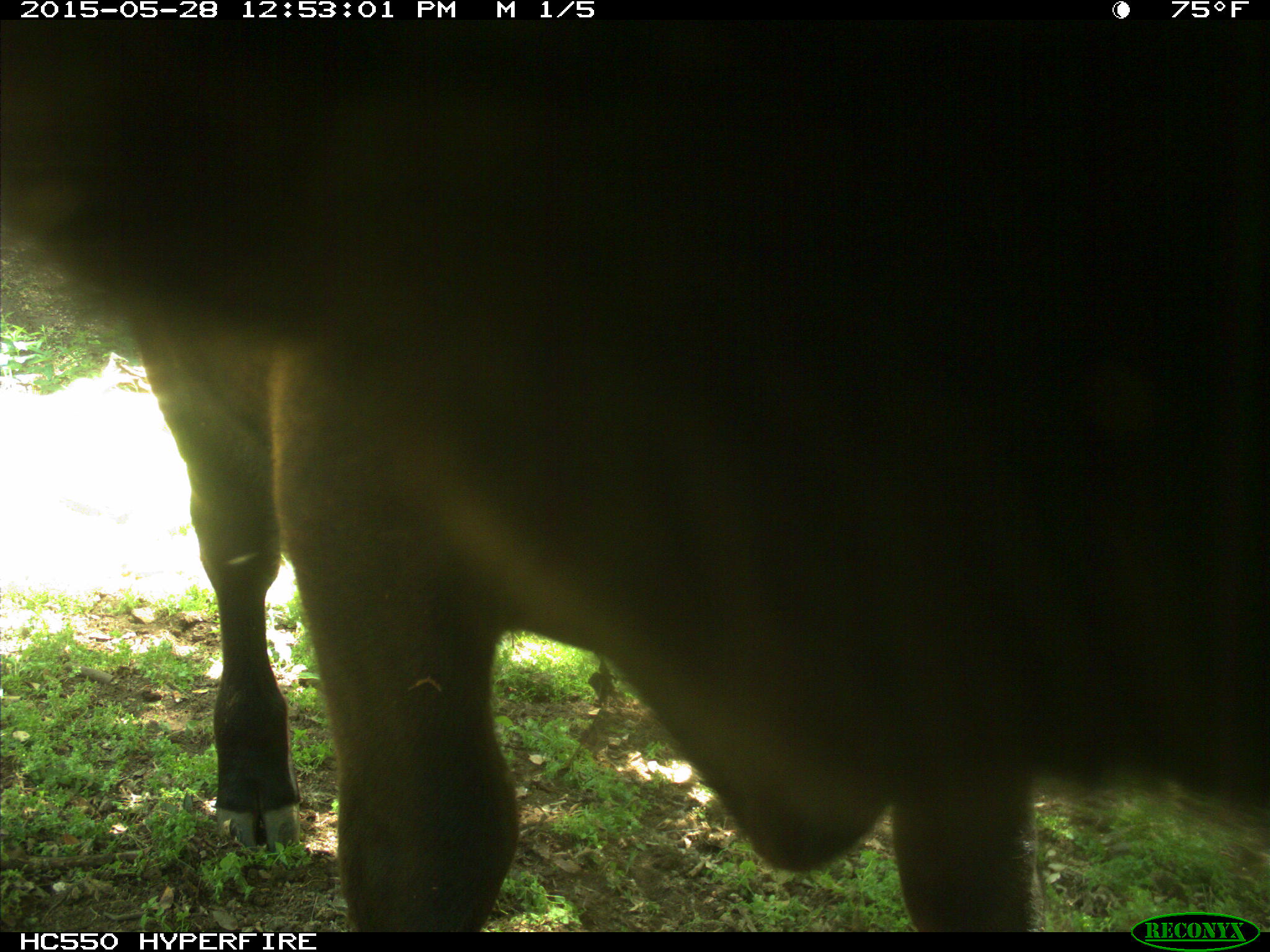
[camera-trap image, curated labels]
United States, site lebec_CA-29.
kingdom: Animalia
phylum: Chordata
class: Mammalia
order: Artiodactyla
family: Bovidae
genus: Bos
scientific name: Bos taurus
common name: domestic cow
Bos taurus (domestic cow).